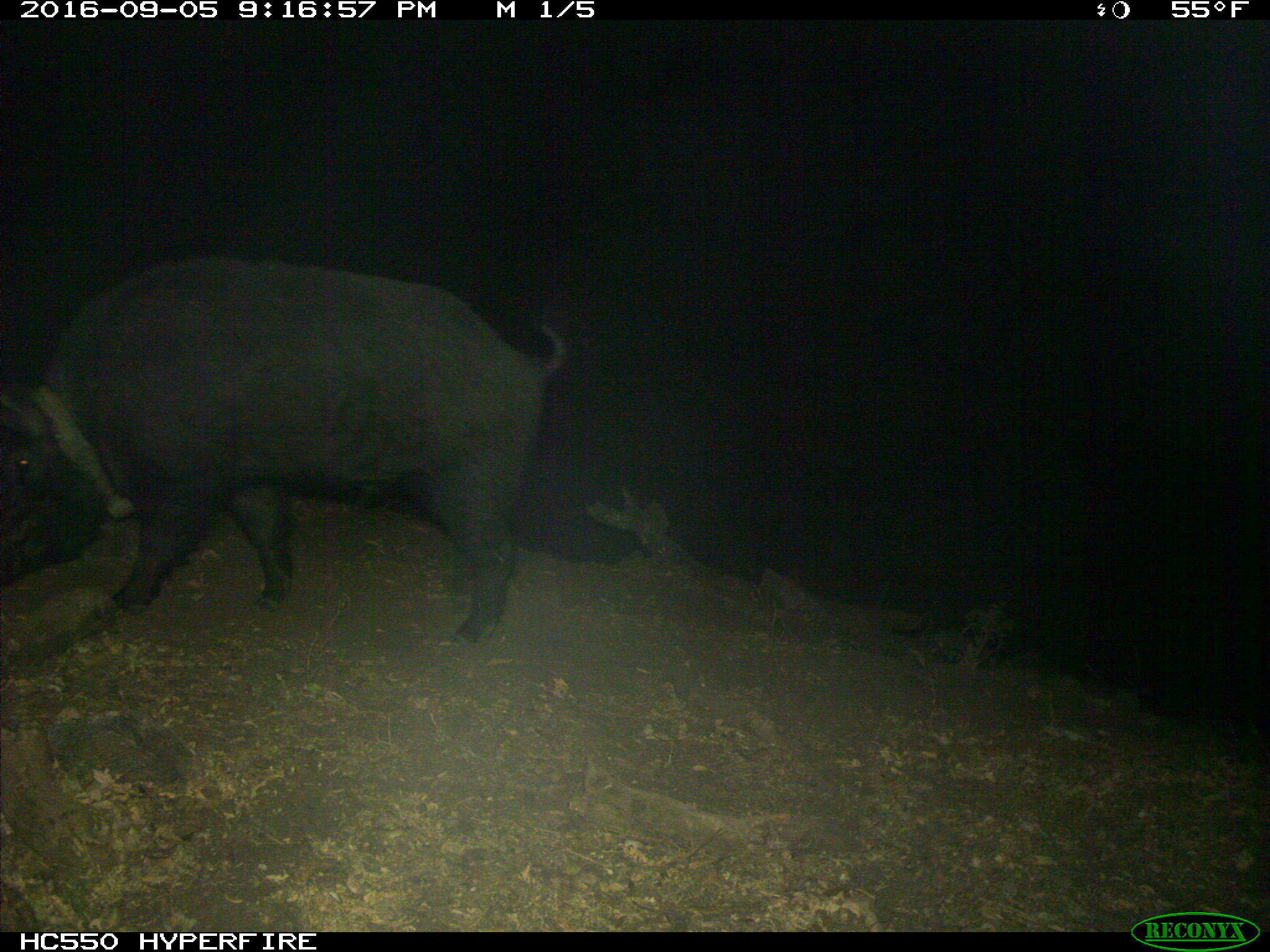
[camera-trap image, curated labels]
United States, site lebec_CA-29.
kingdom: Animalia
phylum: Chordata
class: Mammalia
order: Artiodactyla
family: Suidae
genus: Sus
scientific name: Sus scrofa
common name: wild boar